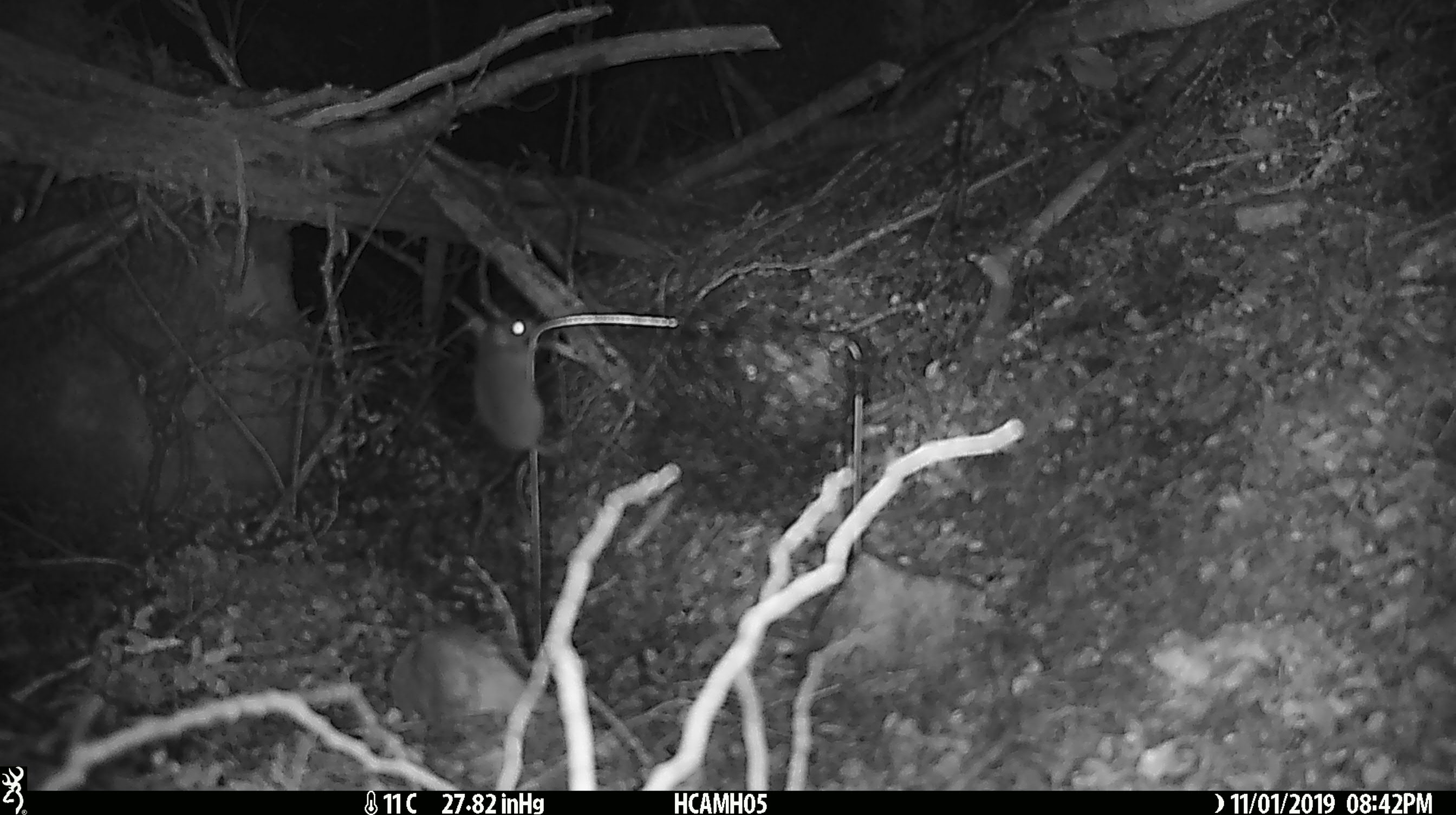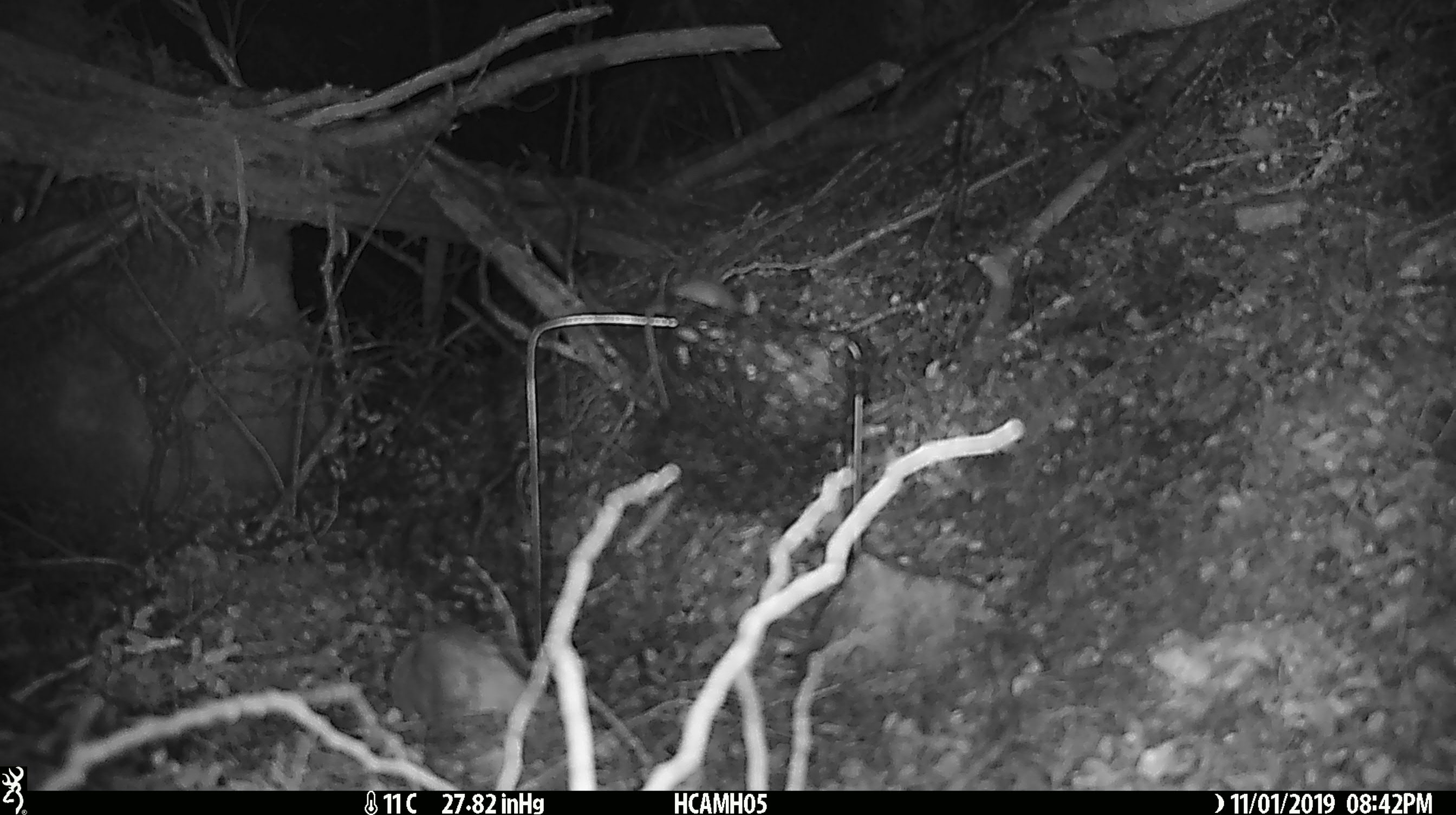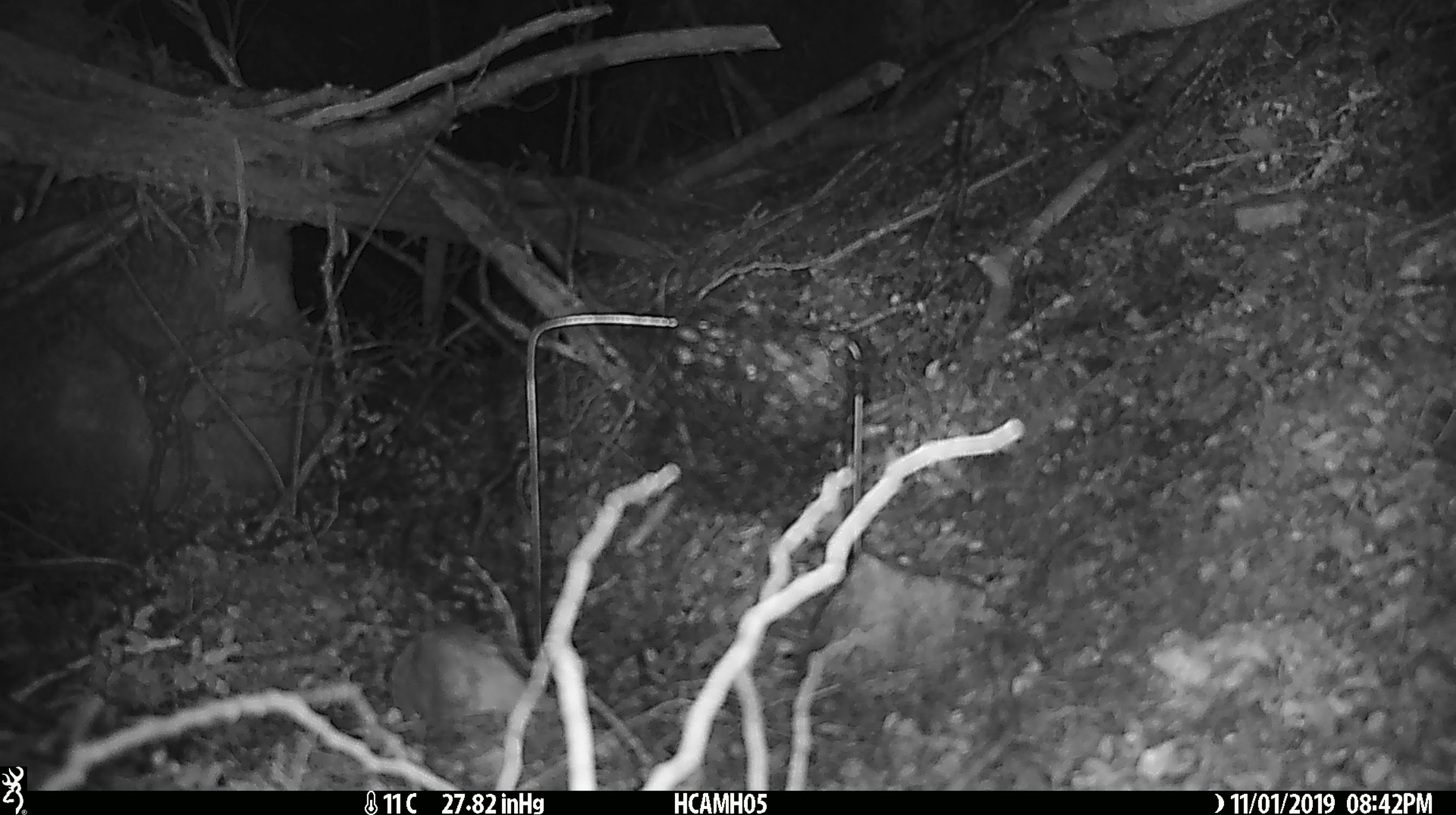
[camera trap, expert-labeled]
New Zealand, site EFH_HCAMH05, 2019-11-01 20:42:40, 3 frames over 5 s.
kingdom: Animalia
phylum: Chordata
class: Mammalia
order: Rodentia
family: Muridae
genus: Mus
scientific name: Mus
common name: mouse